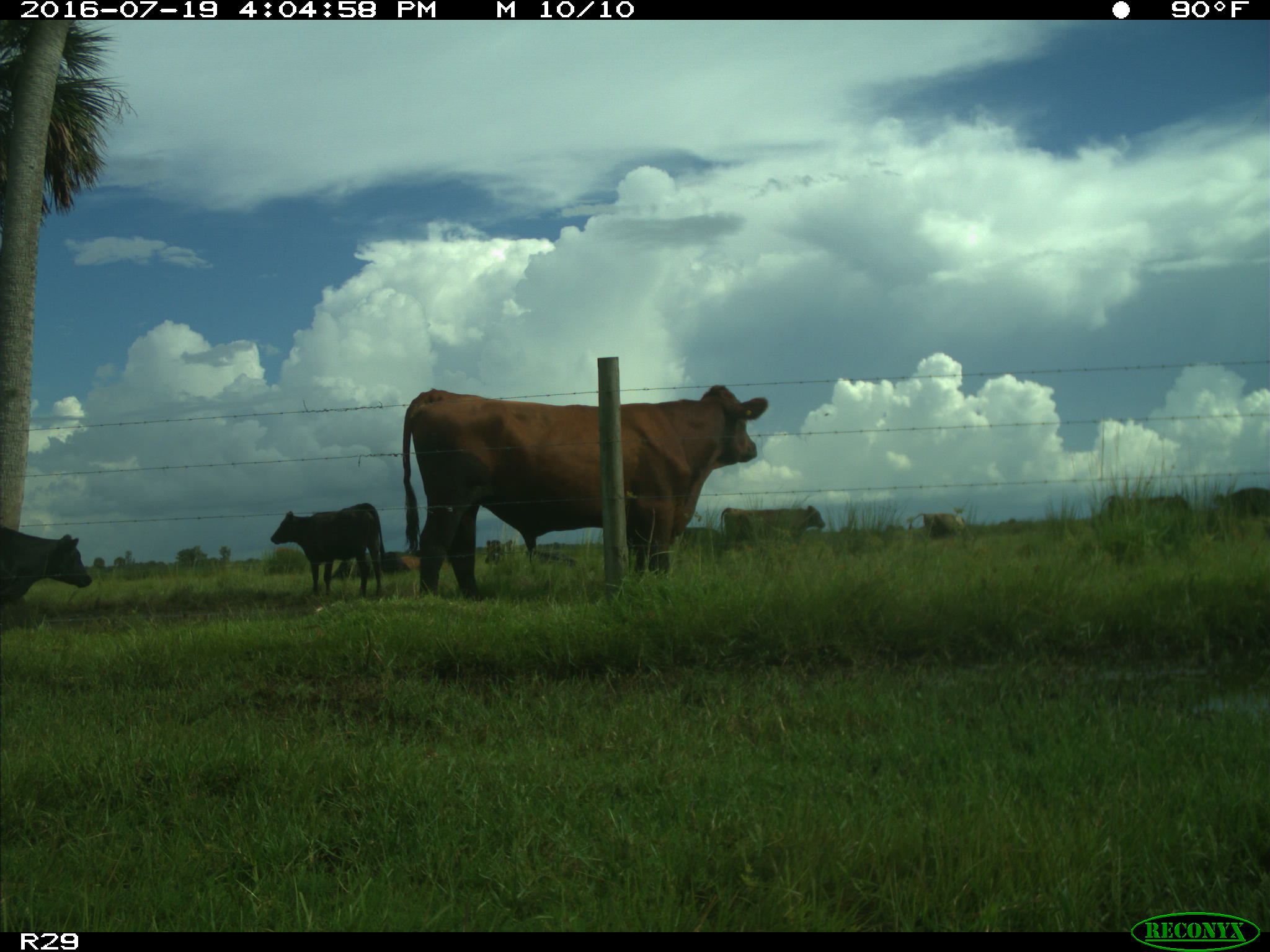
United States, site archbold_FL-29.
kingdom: Animalia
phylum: Chordata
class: Mammalia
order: Artiodactyla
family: Bovidae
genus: Bos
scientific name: Bos taurus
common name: domestic cow